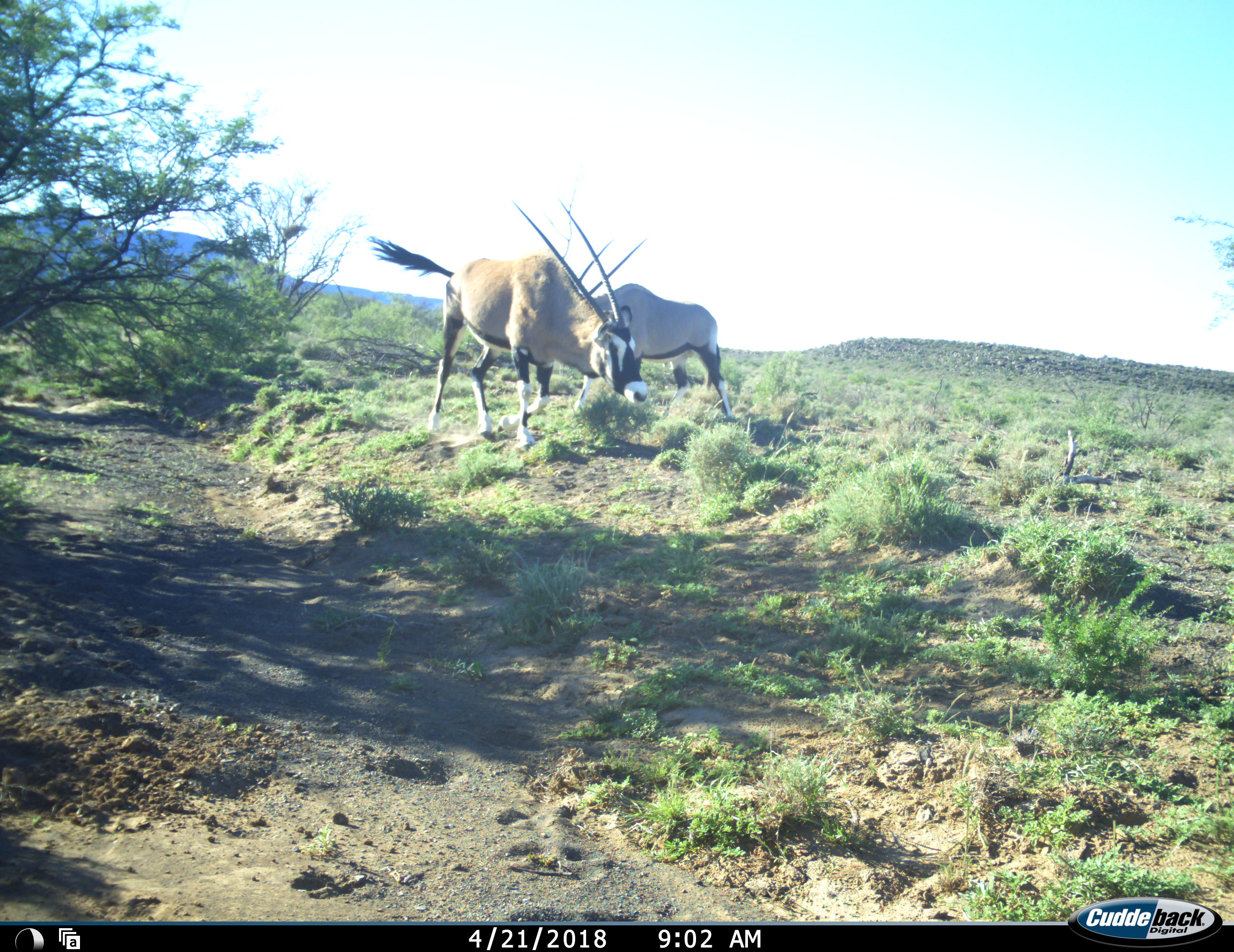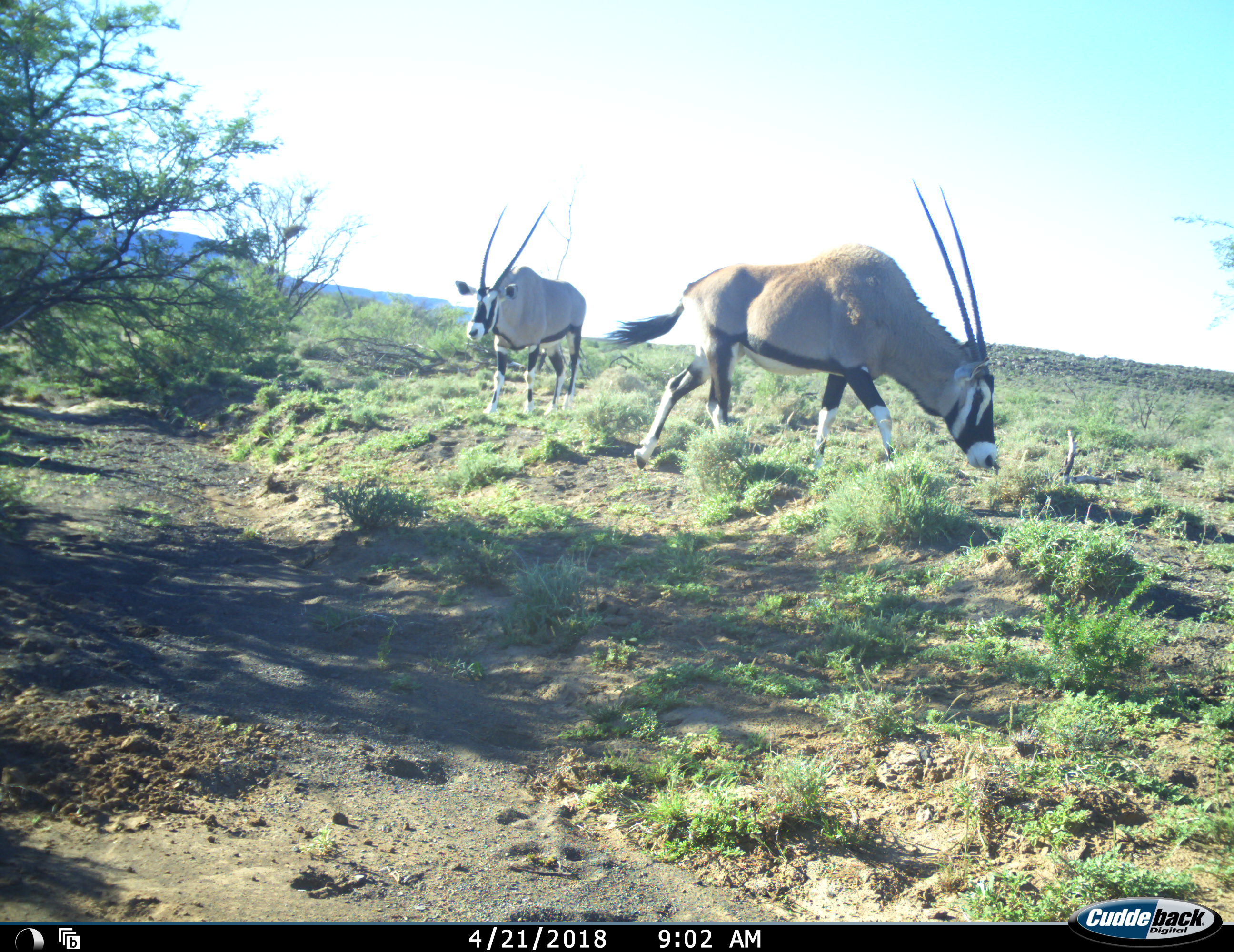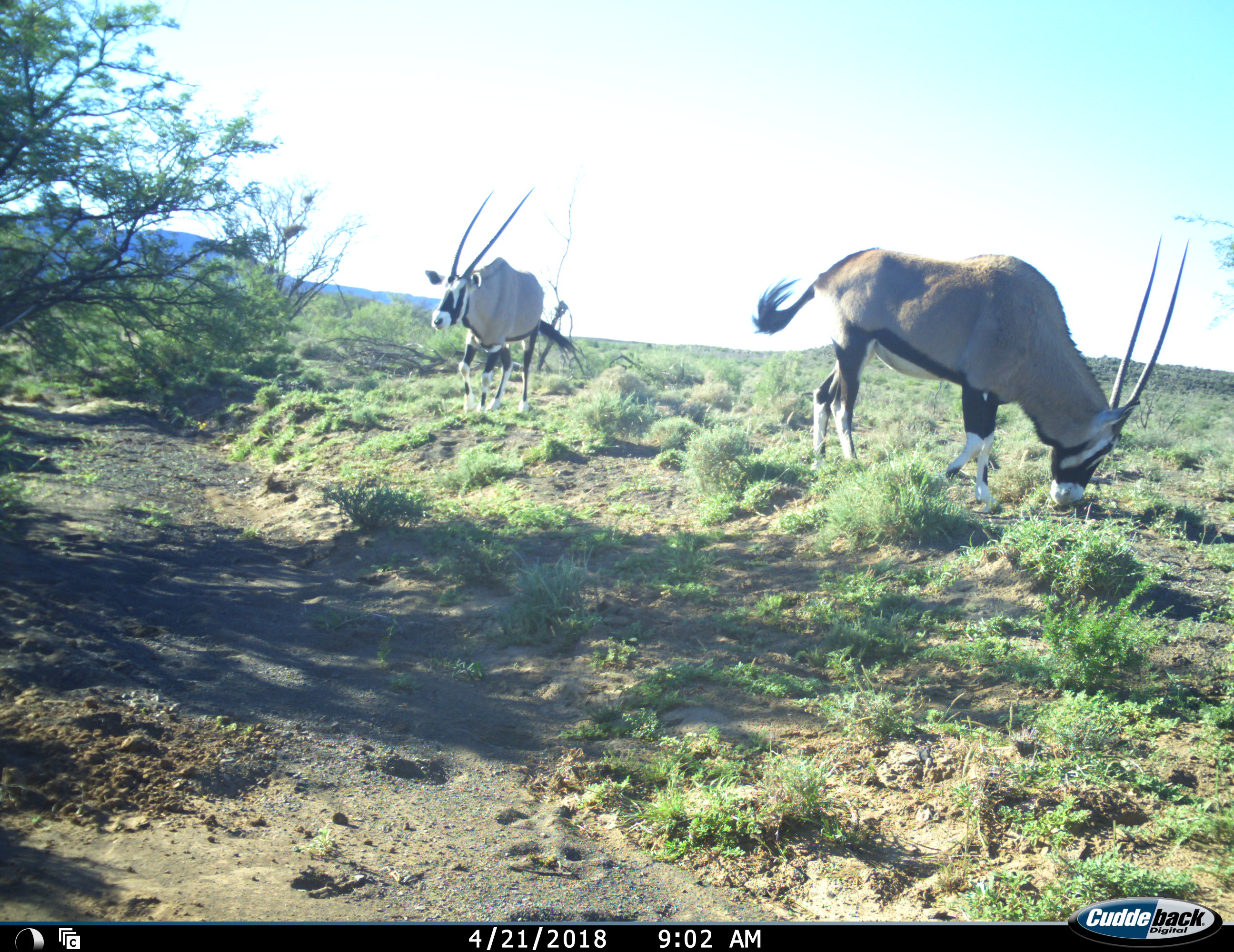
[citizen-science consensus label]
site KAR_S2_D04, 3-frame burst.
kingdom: Animalia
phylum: Chordata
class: Mammalia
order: Artiodactyla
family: Bovidae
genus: Oryx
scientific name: Oryx gazella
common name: gemsbok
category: oryx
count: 2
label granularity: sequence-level